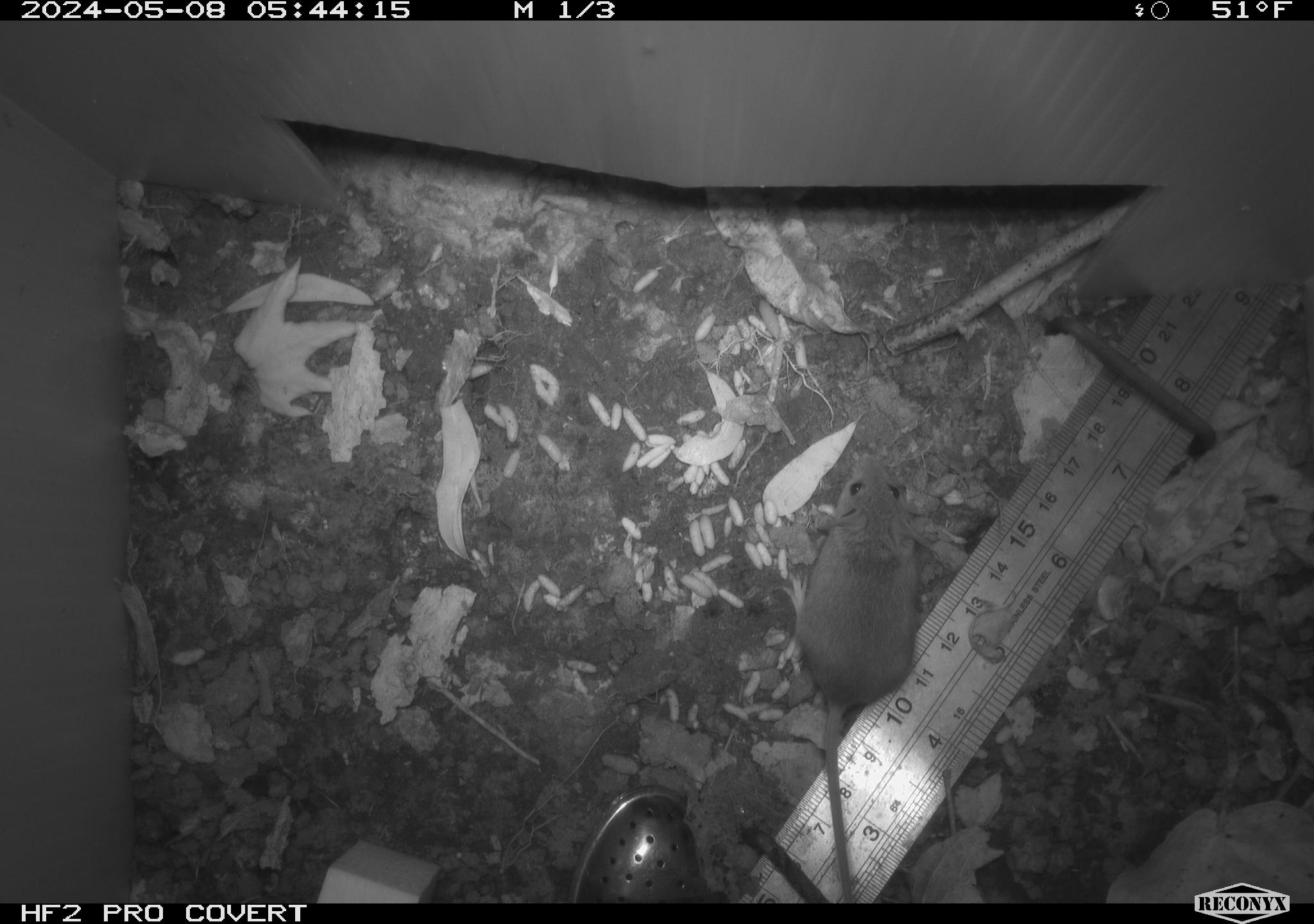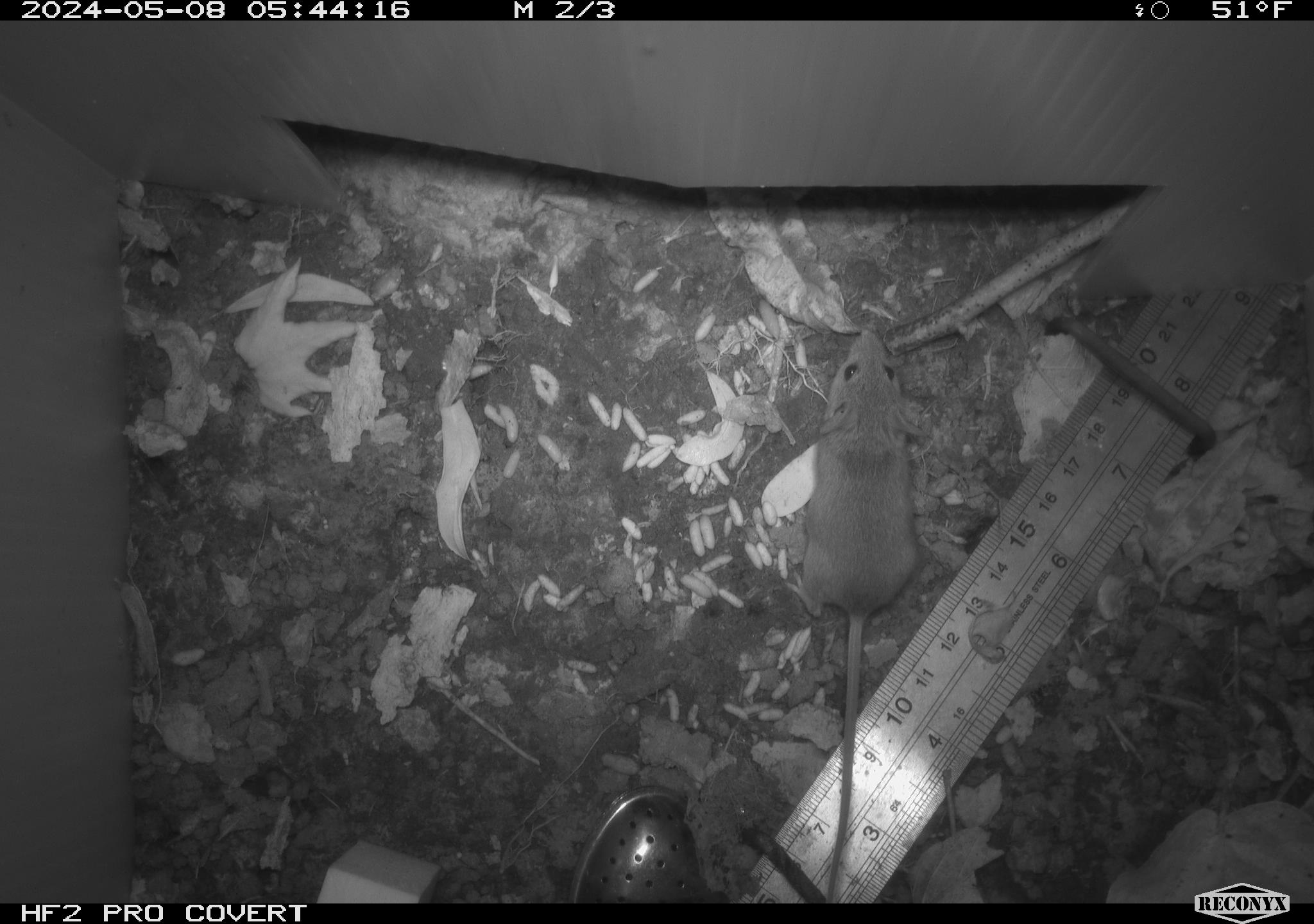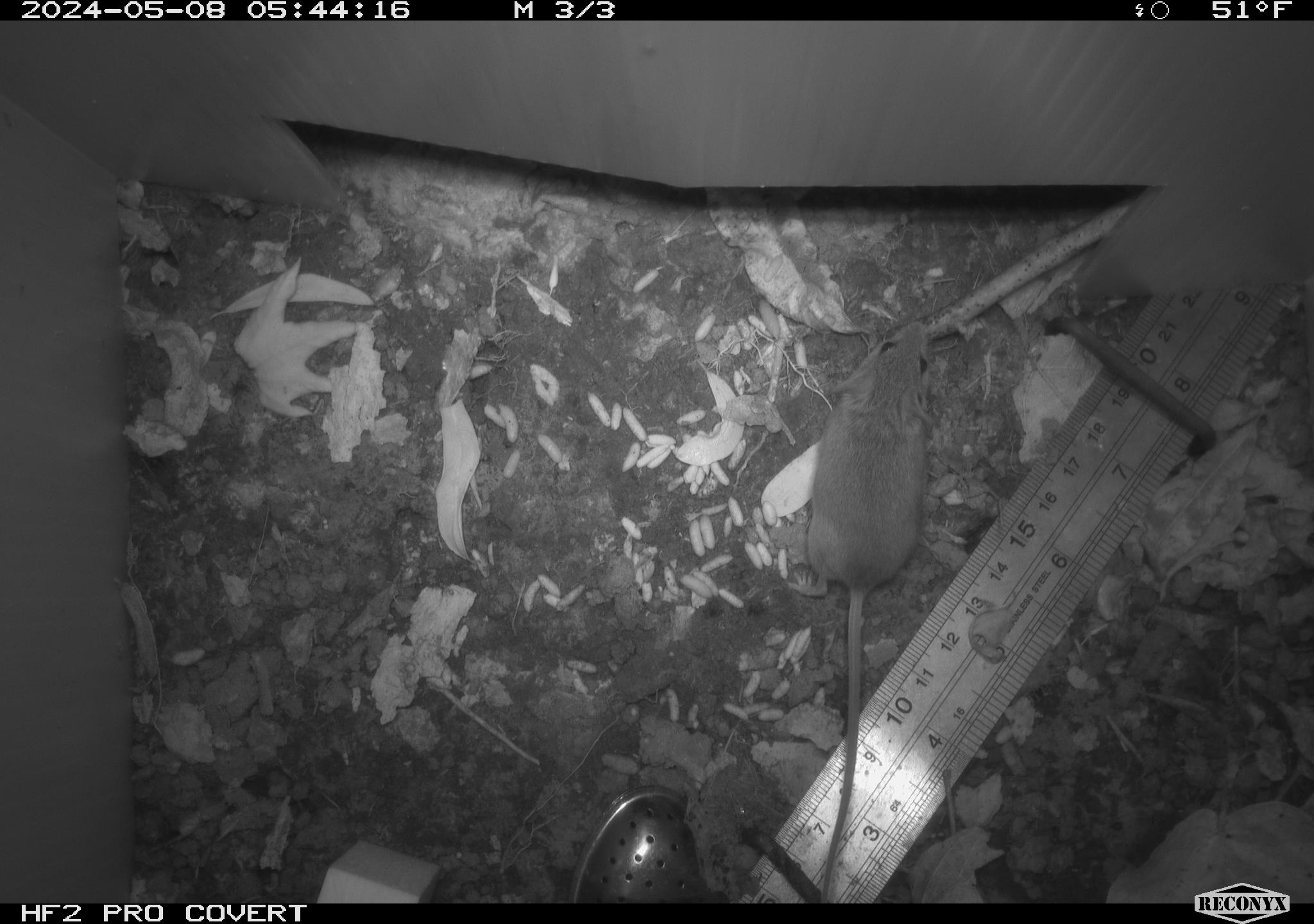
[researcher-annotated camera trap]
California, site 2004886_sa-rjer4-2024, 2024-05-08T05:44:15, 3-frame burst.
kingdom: Animalia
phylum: Chordata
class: Mammalia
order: Rodentia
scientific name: Rodentia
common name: mouse species